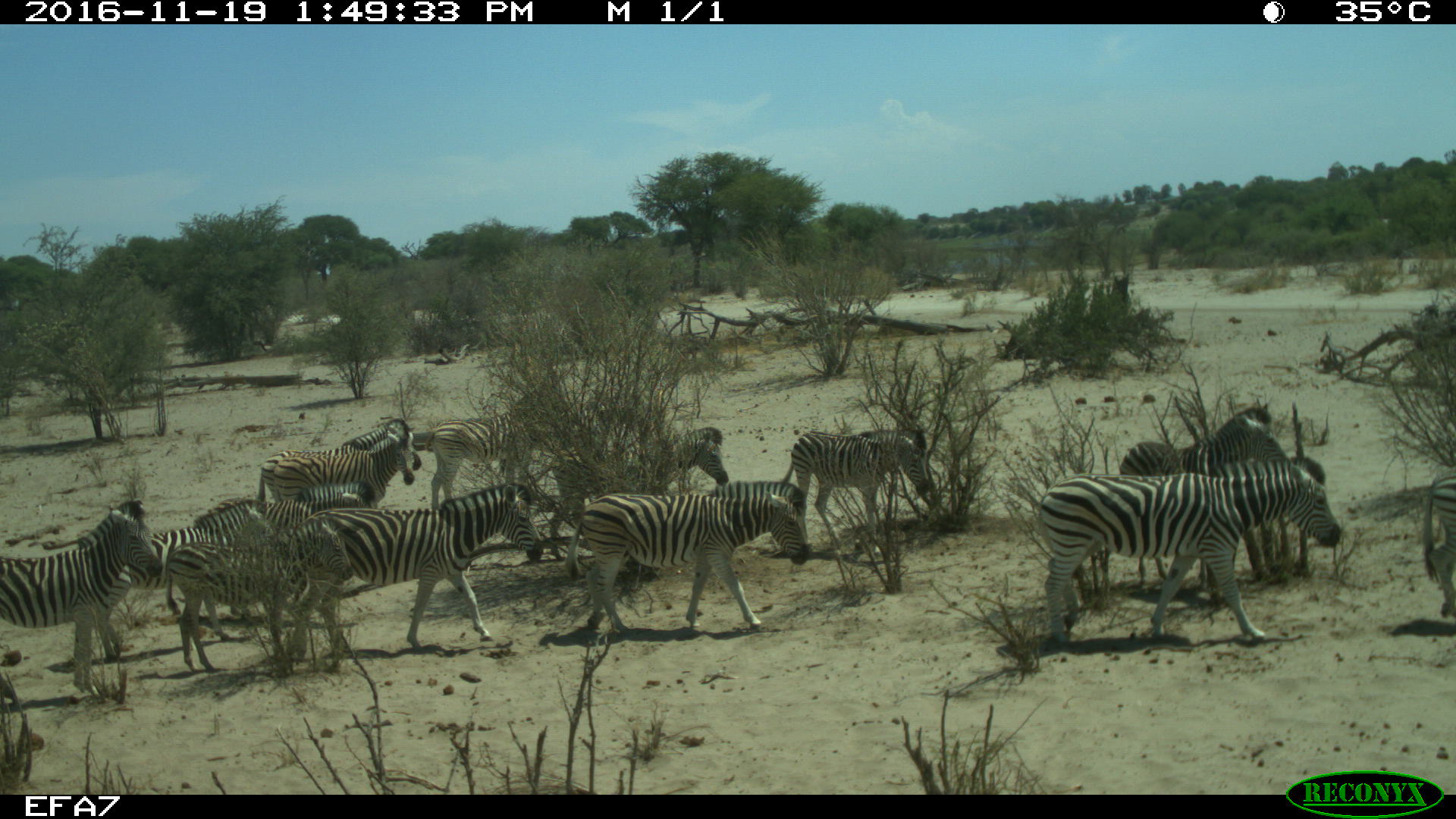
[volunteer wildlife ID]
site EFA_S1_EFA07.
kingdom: Animalia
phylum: Chordata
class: Mammalia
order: Perissodactyla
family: Equidae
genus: Equus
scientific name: Equus quagga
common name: plains zebra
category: zebraplains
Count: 11-50.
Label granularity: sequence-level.